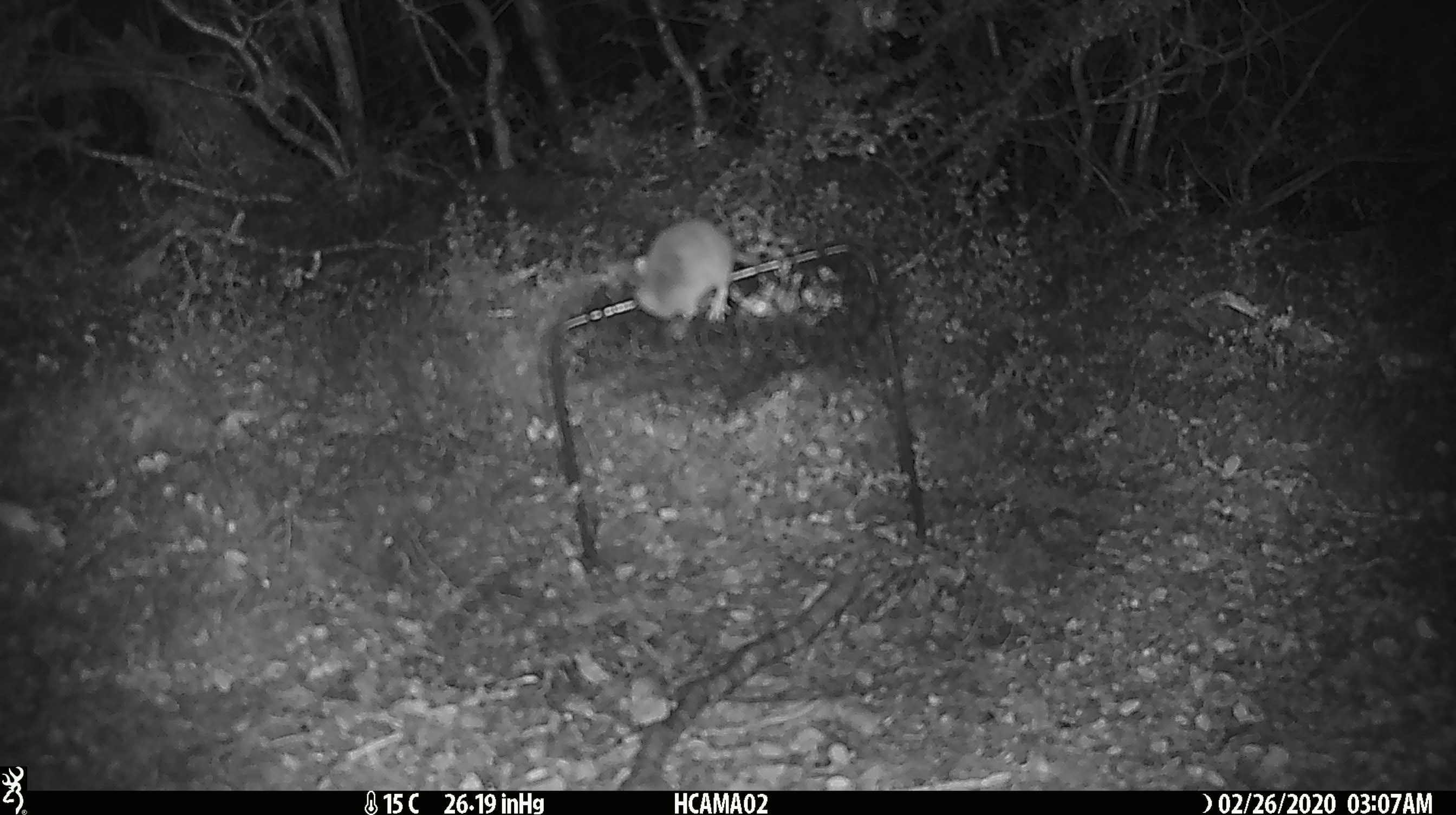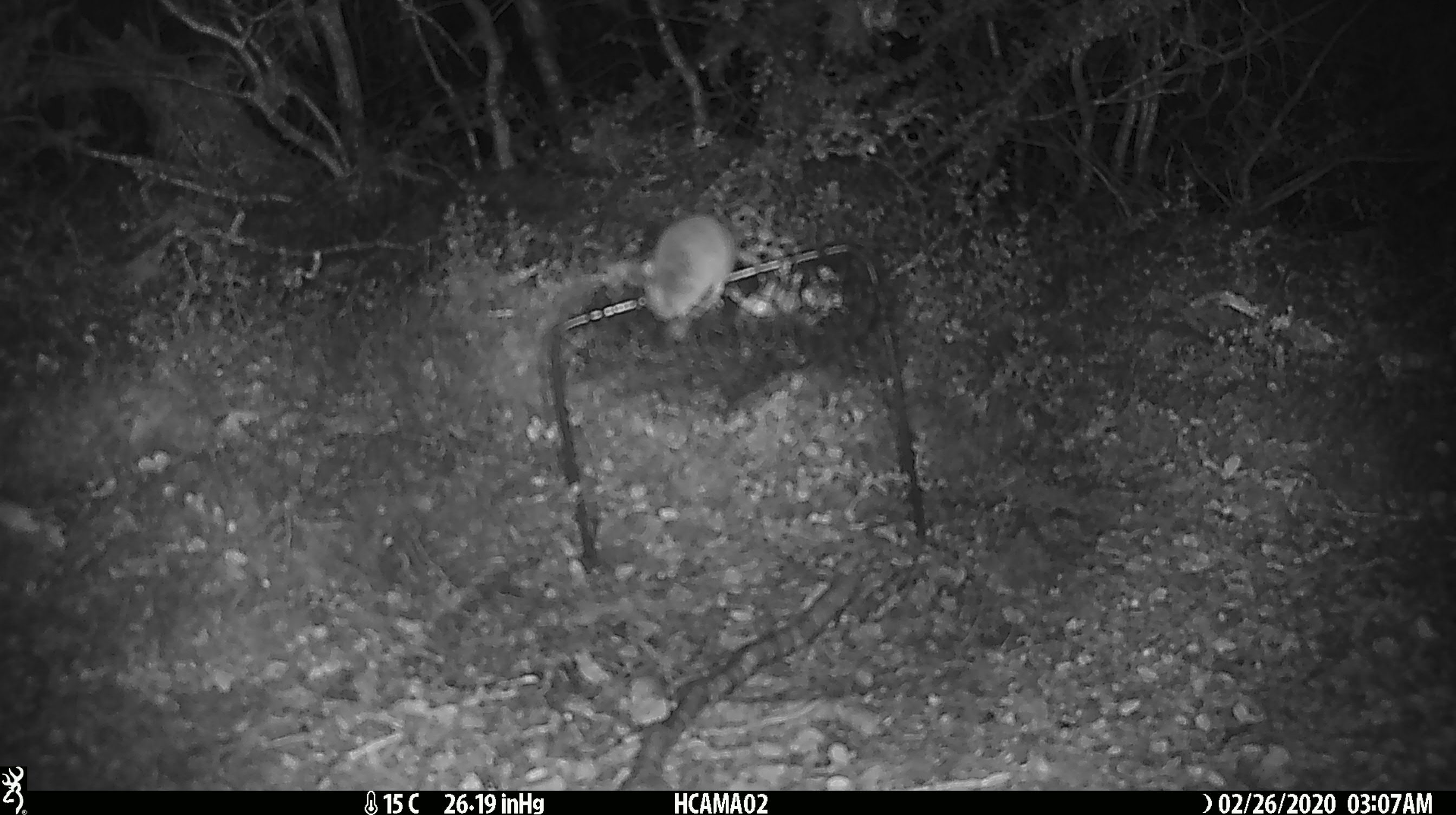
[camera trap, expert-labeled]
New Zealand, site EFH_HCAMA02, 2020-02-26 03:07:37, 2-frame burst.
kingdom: Animalia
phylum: Chordata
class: Mammalia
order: Rodentia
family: Muridae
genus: Mus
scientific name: Mus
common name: mouse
Mouse (Mus).